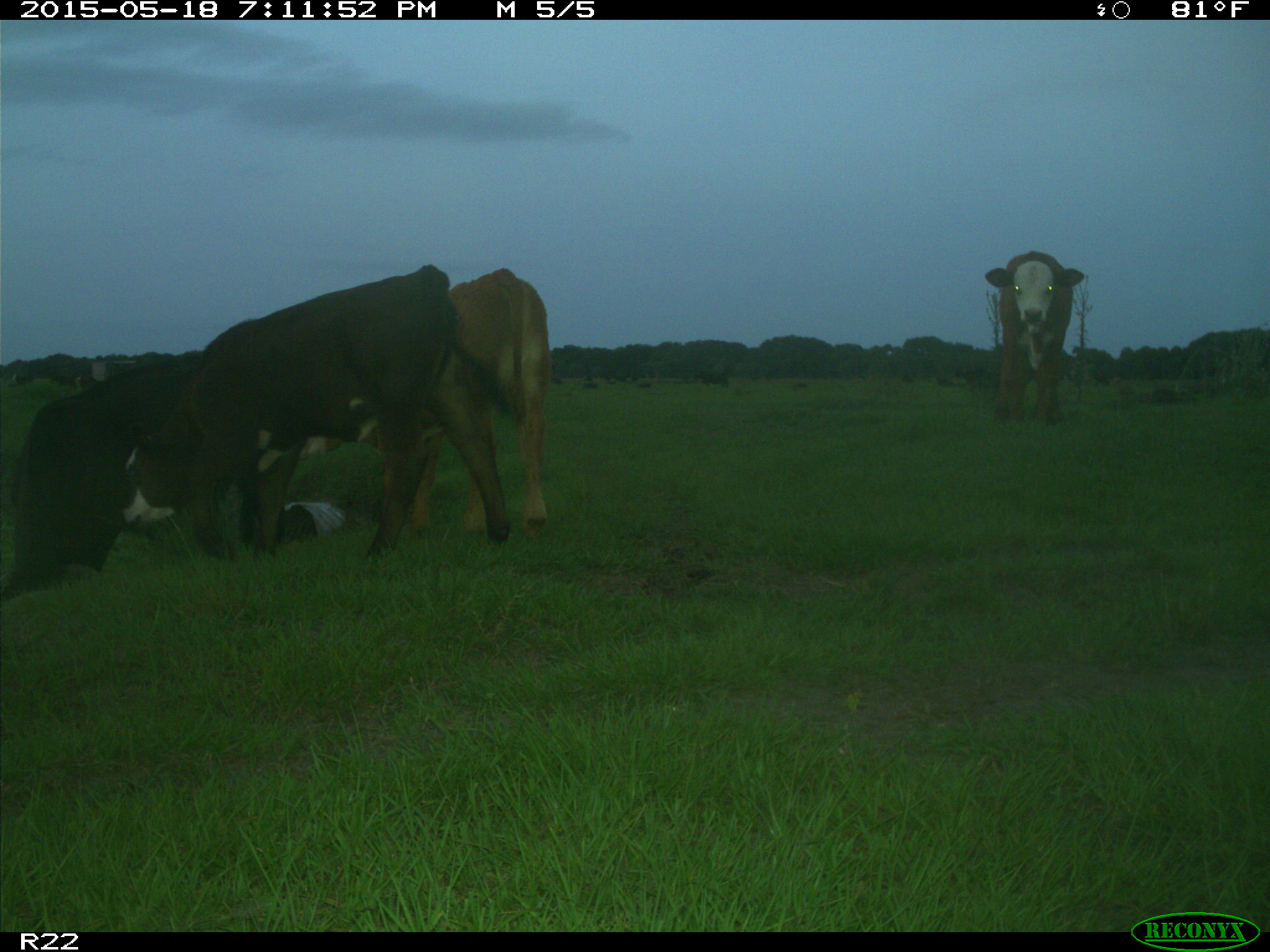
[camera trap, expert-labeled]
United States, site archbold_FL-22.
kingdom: Animalia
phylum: Chordata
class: Mammalia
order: Artiodactyla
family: Bovidae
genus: Bos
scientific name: Bos taurus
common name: domestic cow